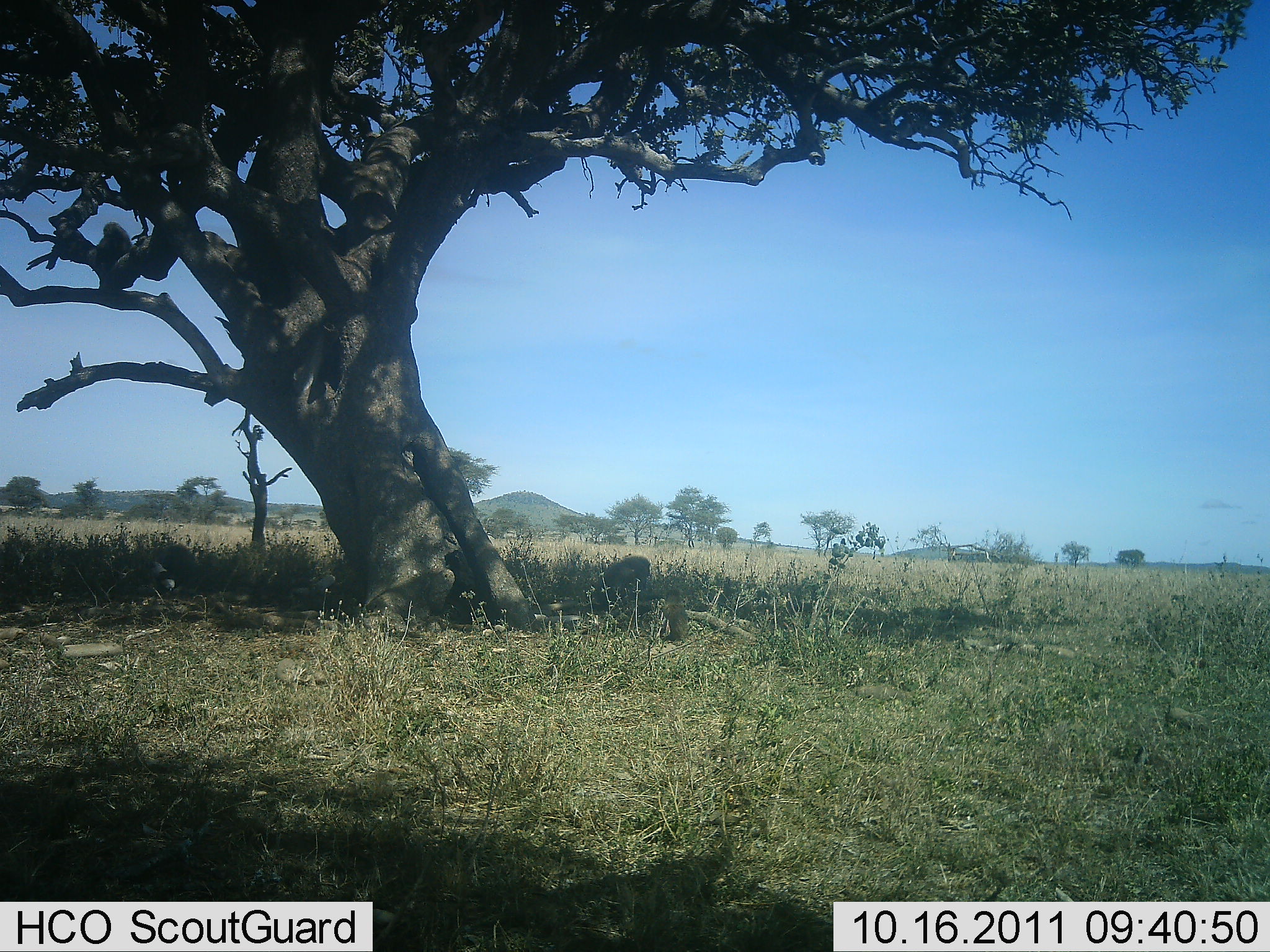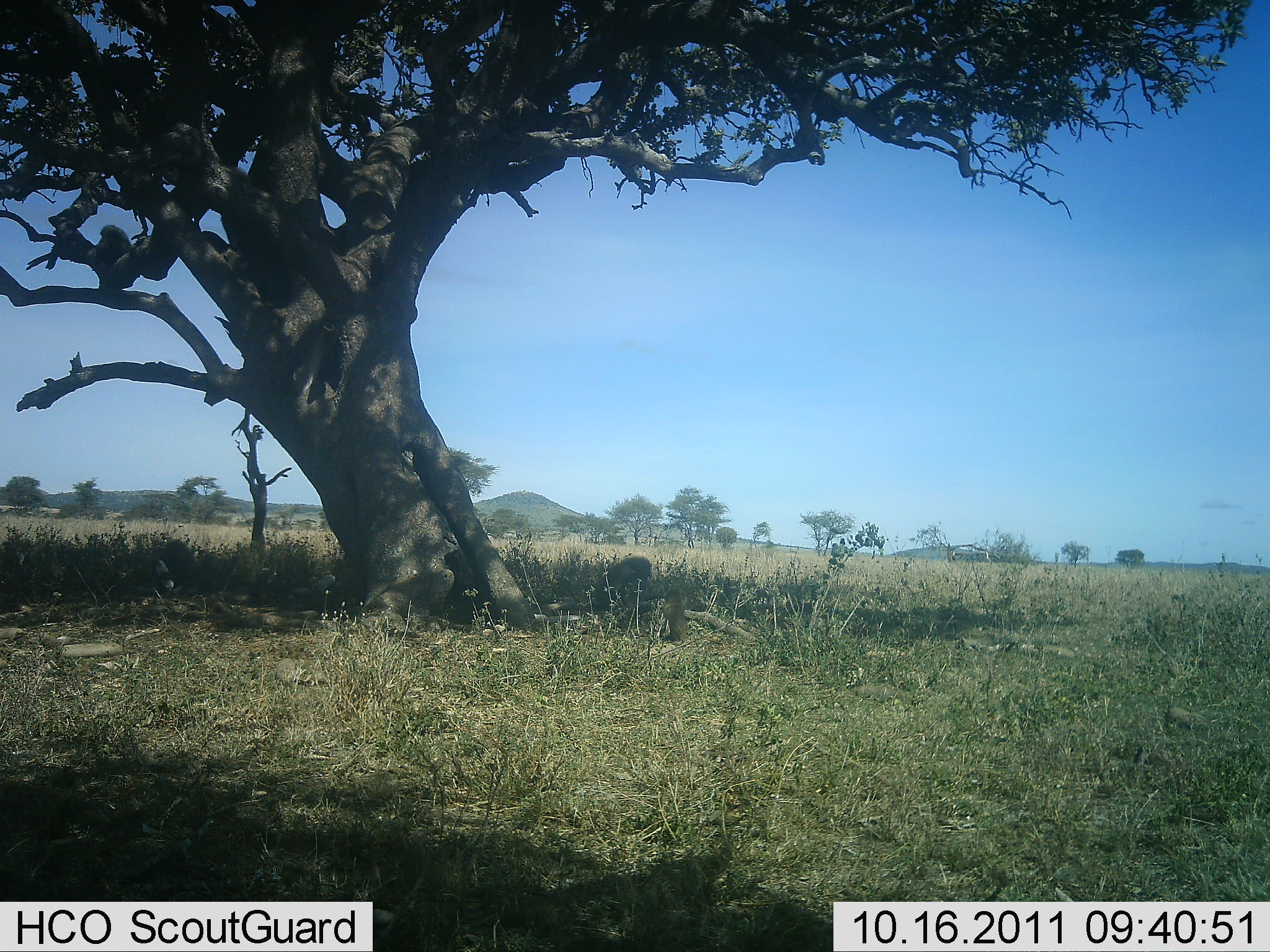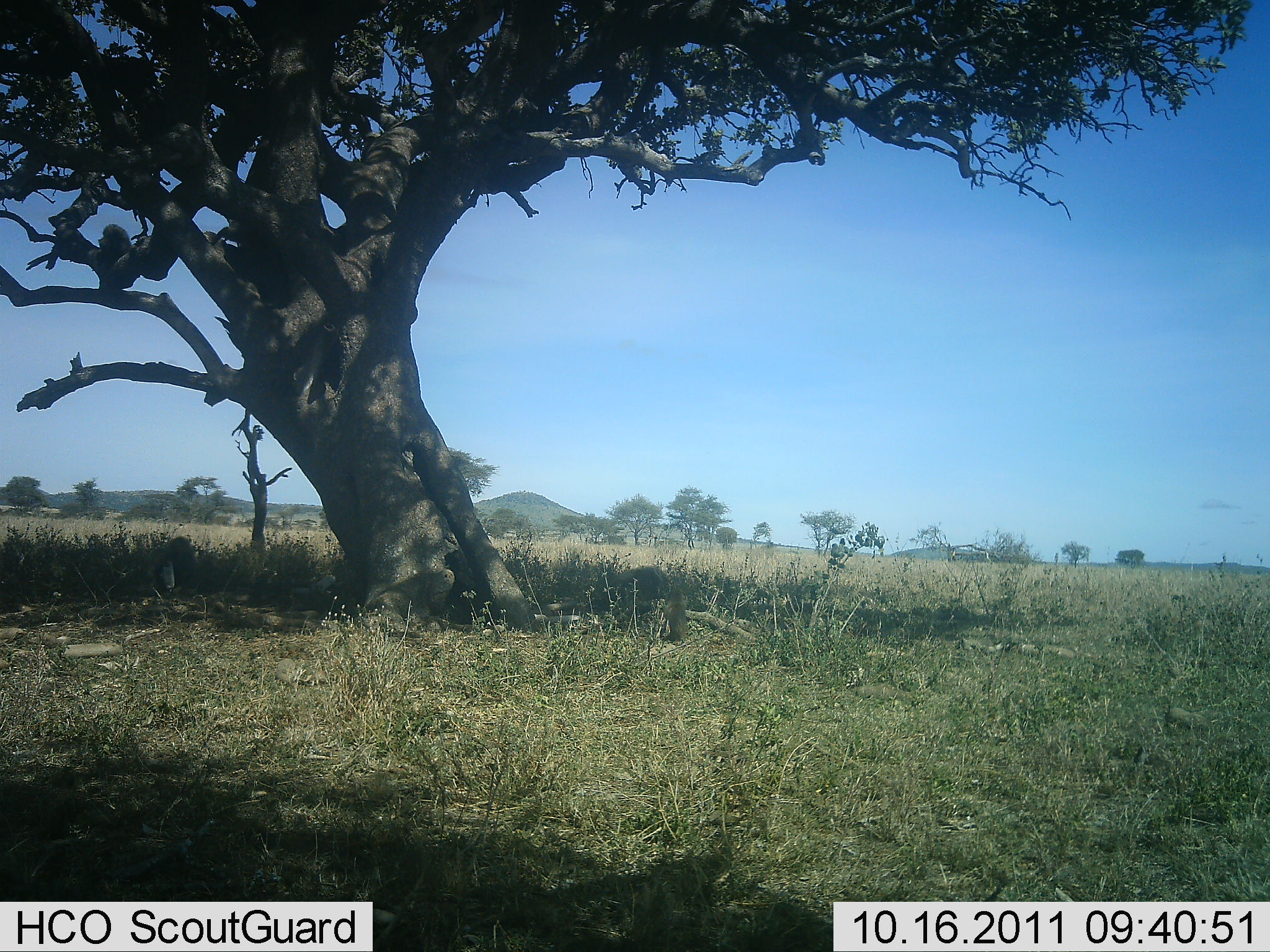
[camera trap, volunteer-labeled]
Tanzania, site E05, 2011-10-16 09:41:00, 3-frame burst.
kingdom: Animalia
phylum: Chordata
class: Mammalia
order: Primates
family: Cercopithecidae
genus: Papio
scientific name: Papio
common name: baboon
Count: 5.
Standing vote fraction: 0%.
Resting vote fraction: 64%.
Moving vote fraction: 73%.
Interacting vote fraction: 18%.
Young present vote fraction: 0%.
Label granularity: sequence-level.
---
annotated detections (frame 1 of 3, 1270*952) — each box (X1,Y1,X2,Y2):
animal: (154,544,209,596); (595,555,650,605); (658,591,687,644)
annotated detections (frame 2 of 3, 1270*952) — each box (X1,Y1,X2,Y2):
animal: (154,540,212,598); (595,556,652,615); (655,586,688,642)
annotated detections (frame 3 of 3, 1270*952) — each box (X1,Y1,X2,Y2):
animal: (596,564,665,618); (152,536,208,598); (653,587,688,646)